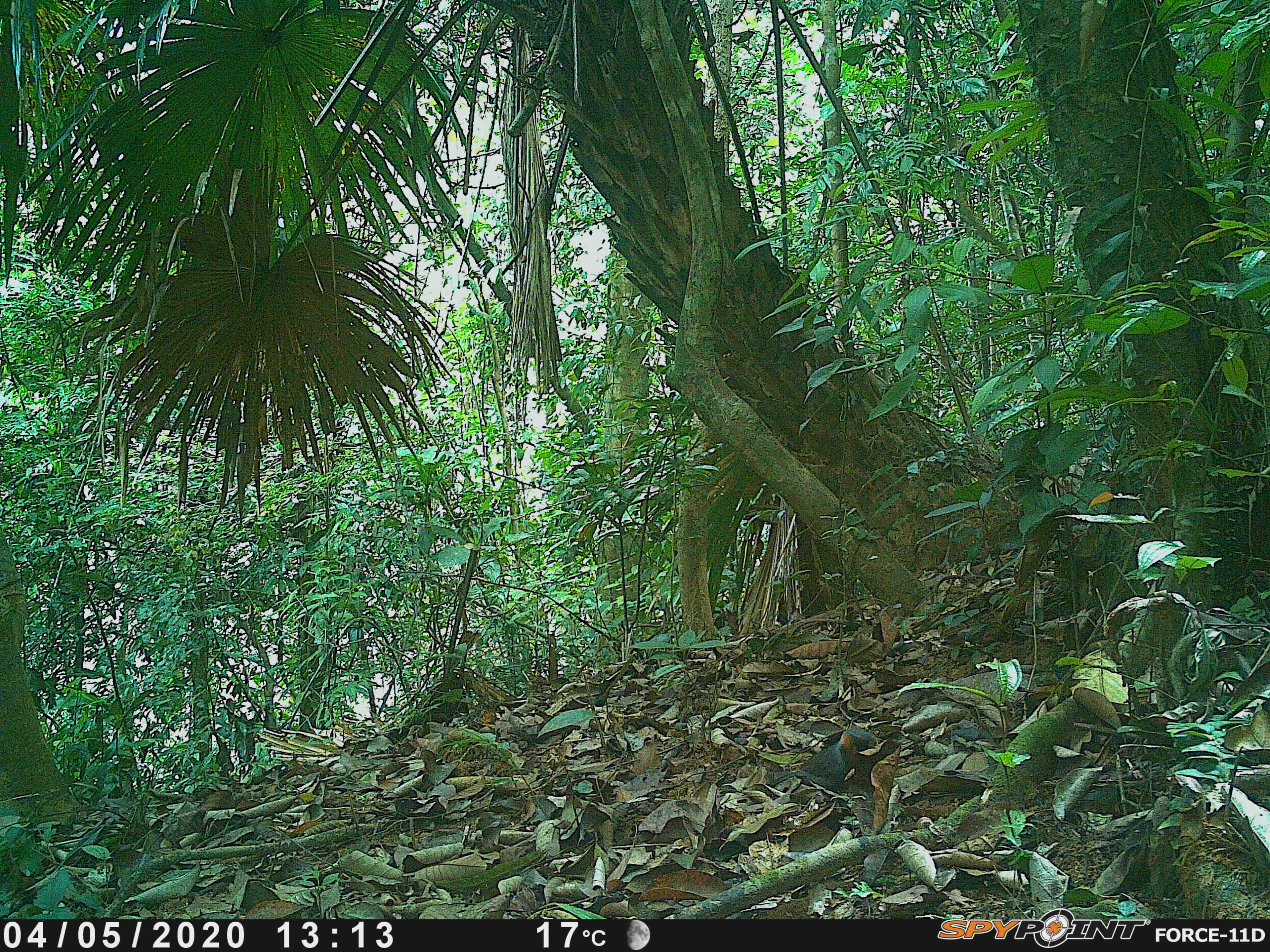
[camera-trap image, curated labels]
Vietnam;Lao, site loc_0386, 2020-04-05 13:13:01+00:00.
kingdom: Animalia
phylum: Chordata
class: Aves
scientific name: Aves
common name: bird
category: unidentified bird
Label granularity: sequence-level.